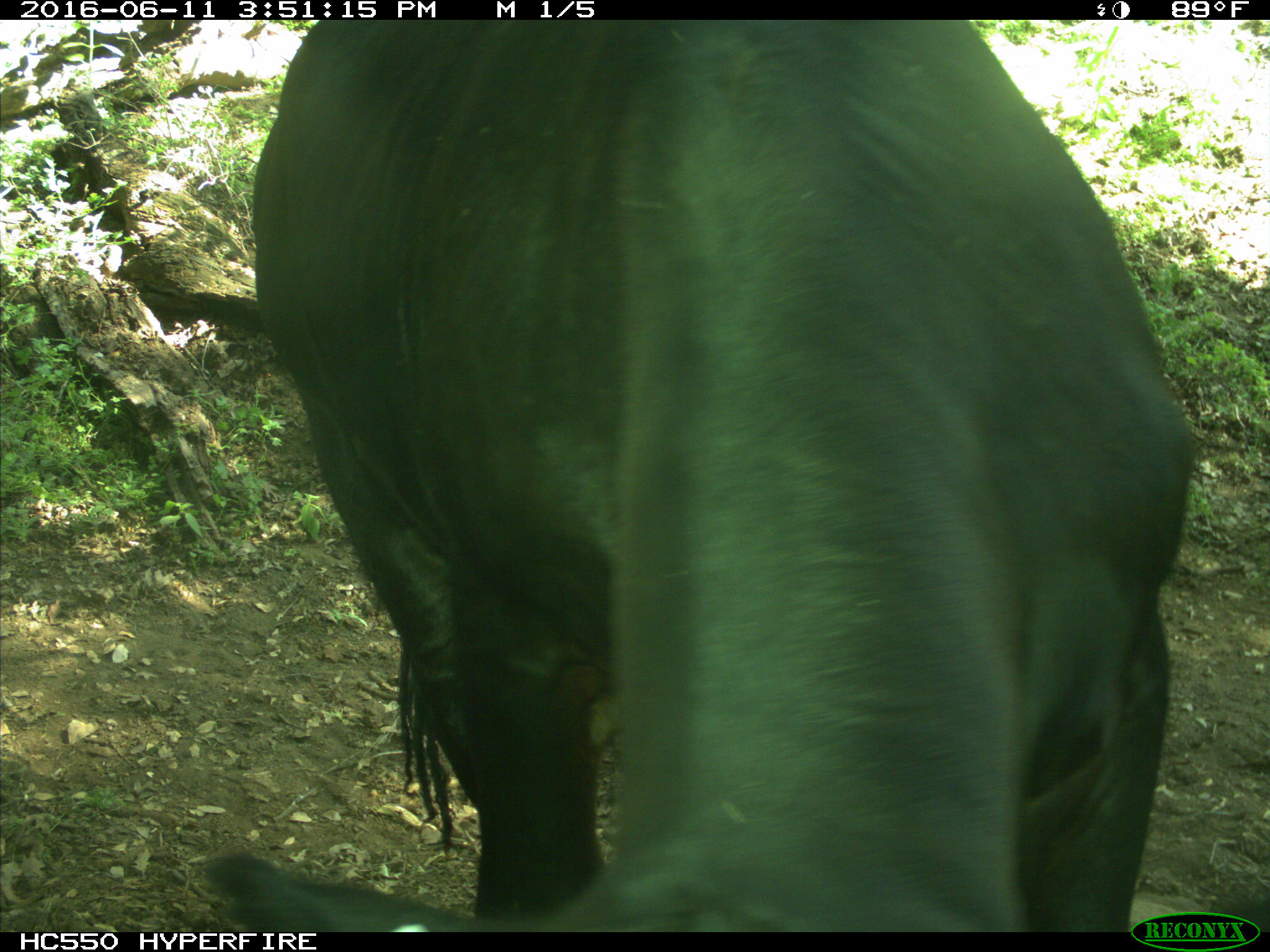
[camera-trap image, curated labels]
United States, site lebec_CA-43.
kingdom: Animalia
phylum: Chordata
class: Mammalia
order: Artiodactyla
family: Bovidae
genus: Bos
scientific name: Bos taurus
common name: domestic cow